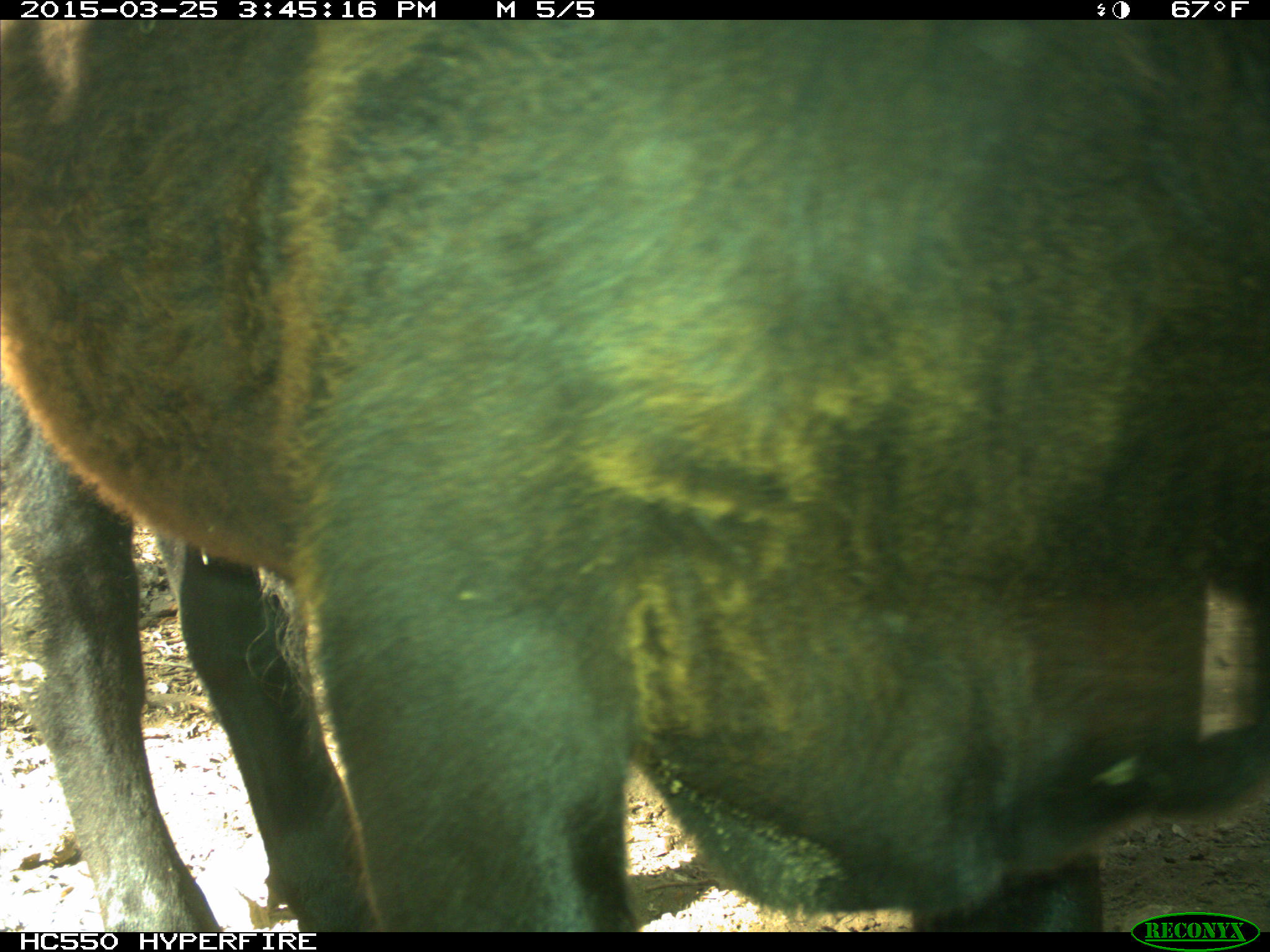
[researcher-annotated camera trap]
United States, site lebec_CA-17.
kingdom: Animalia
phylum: Chordata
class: Mammalia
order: Artiodactyla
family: Bovidae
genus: Bos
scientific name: Bos taurus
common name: domestic cow